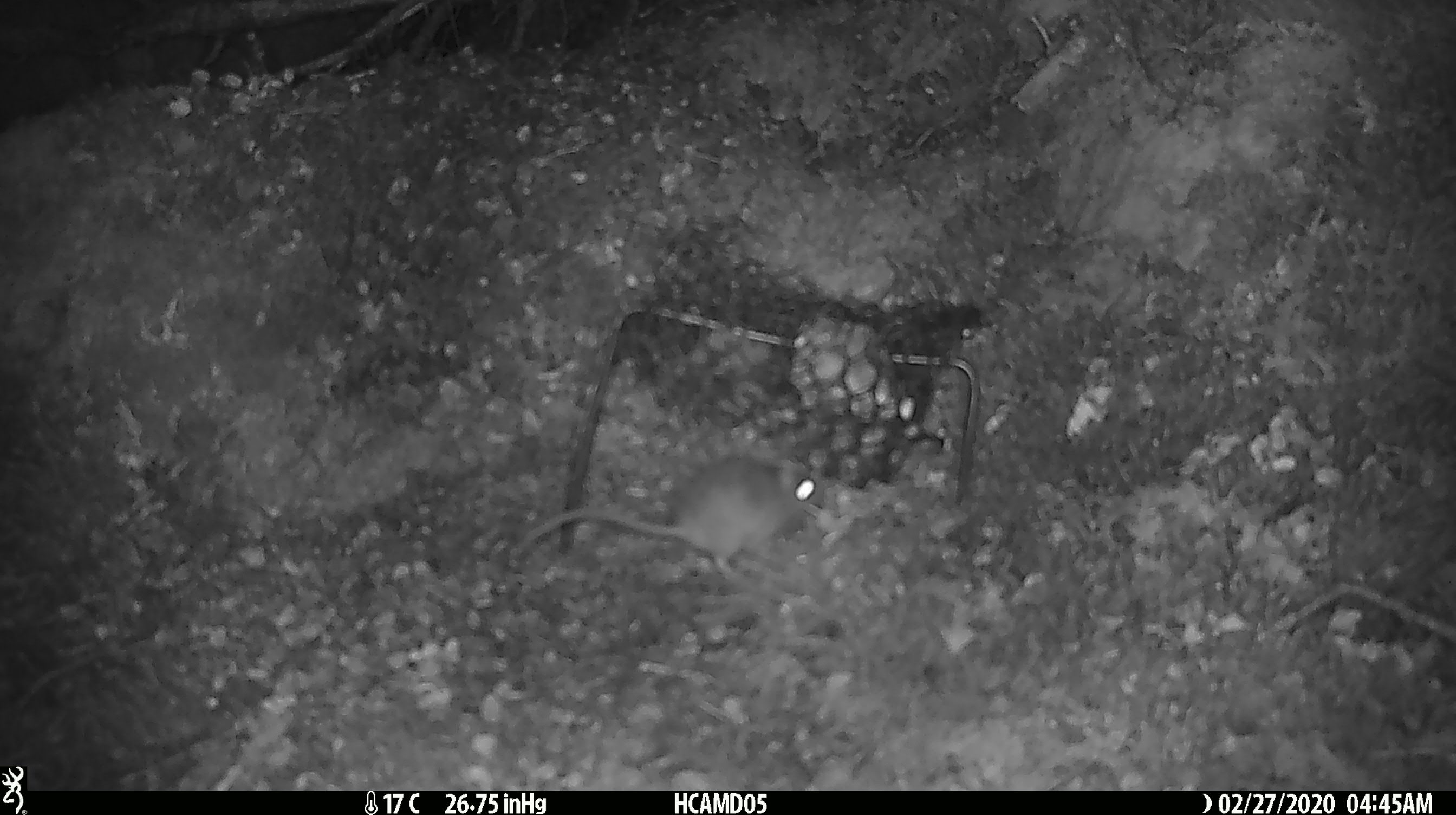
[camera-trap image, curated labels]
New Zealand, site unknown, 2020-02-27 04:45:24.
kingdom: Animalia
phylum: Chordata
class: Mammalia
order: Rodentia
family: Muridae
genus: Mus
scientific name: Mus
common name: mouse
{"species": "mouse (Mus)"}